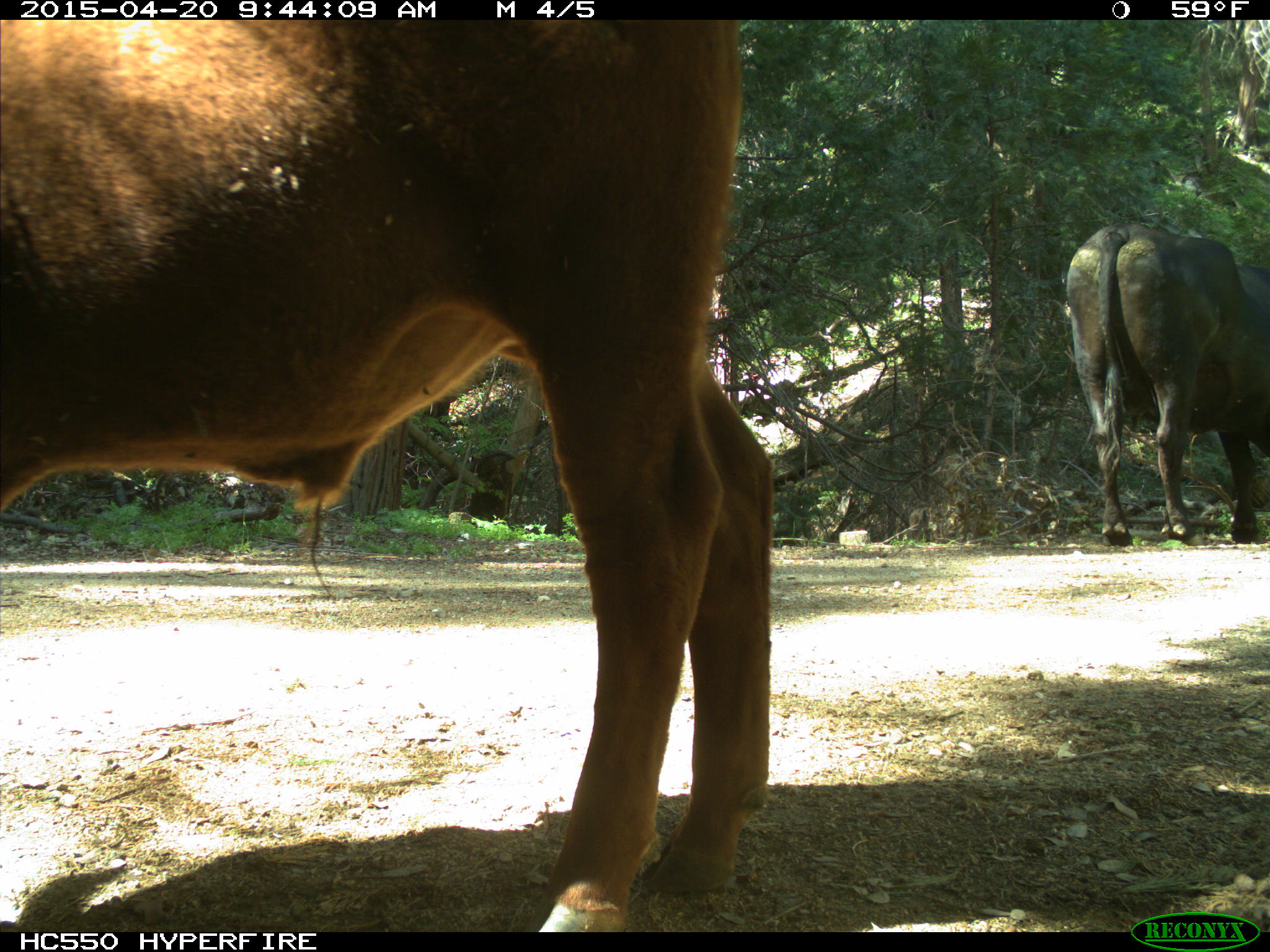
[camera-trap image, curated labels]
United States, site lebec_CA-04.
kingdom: Animalia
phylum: Chordata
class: Mammalia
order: Artiodactyla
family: Bovidae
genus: Bos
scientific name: Bos taurus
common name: domestic cow